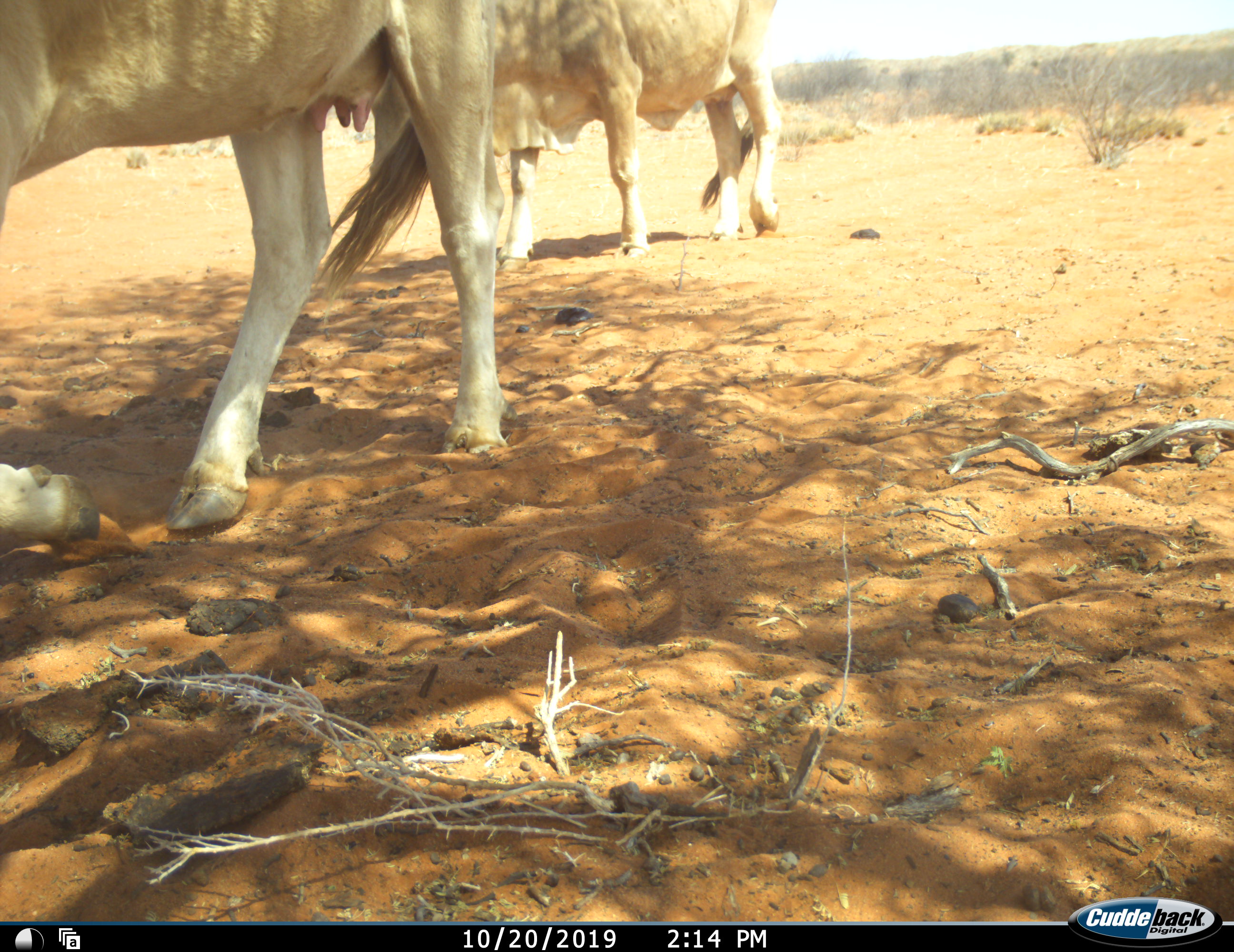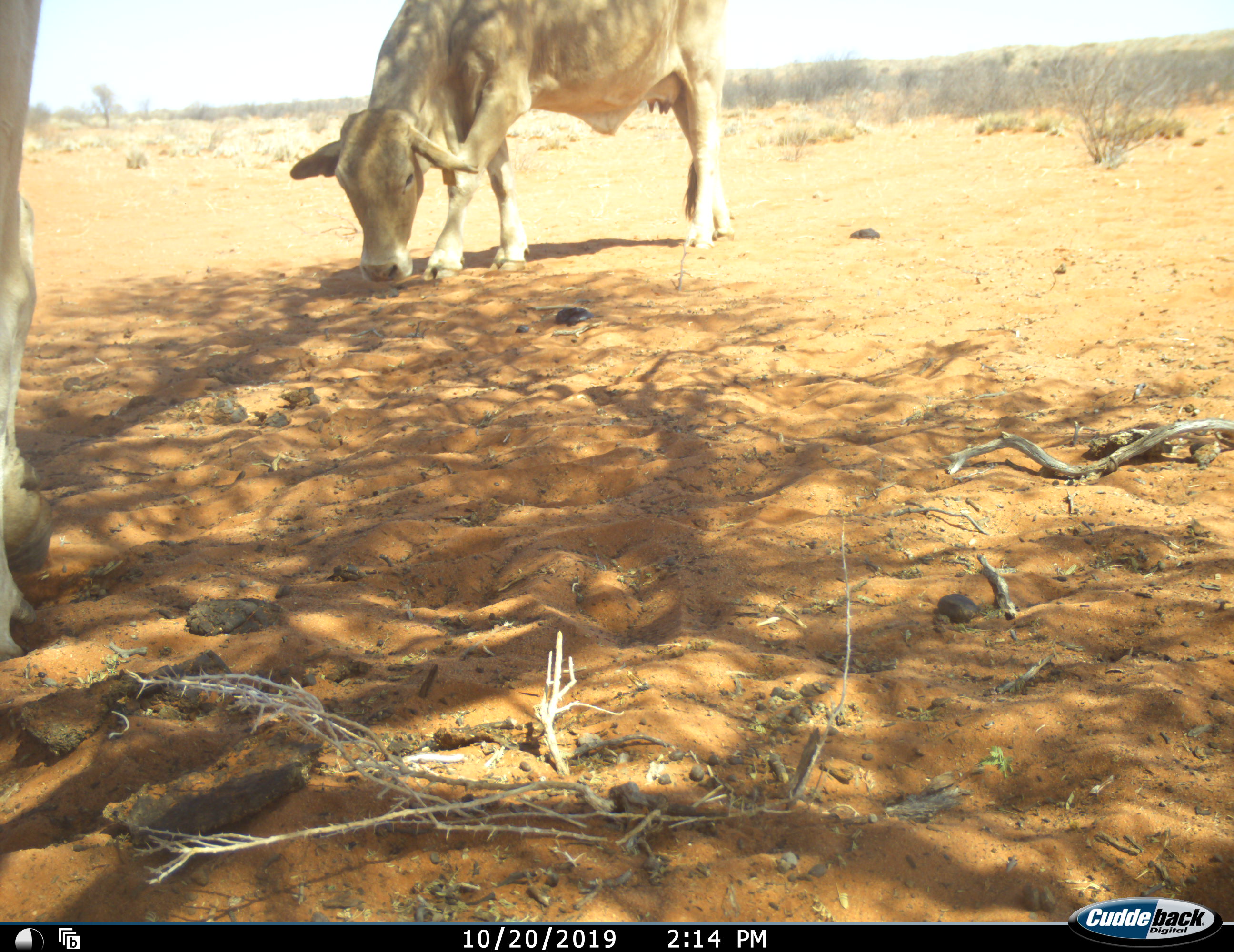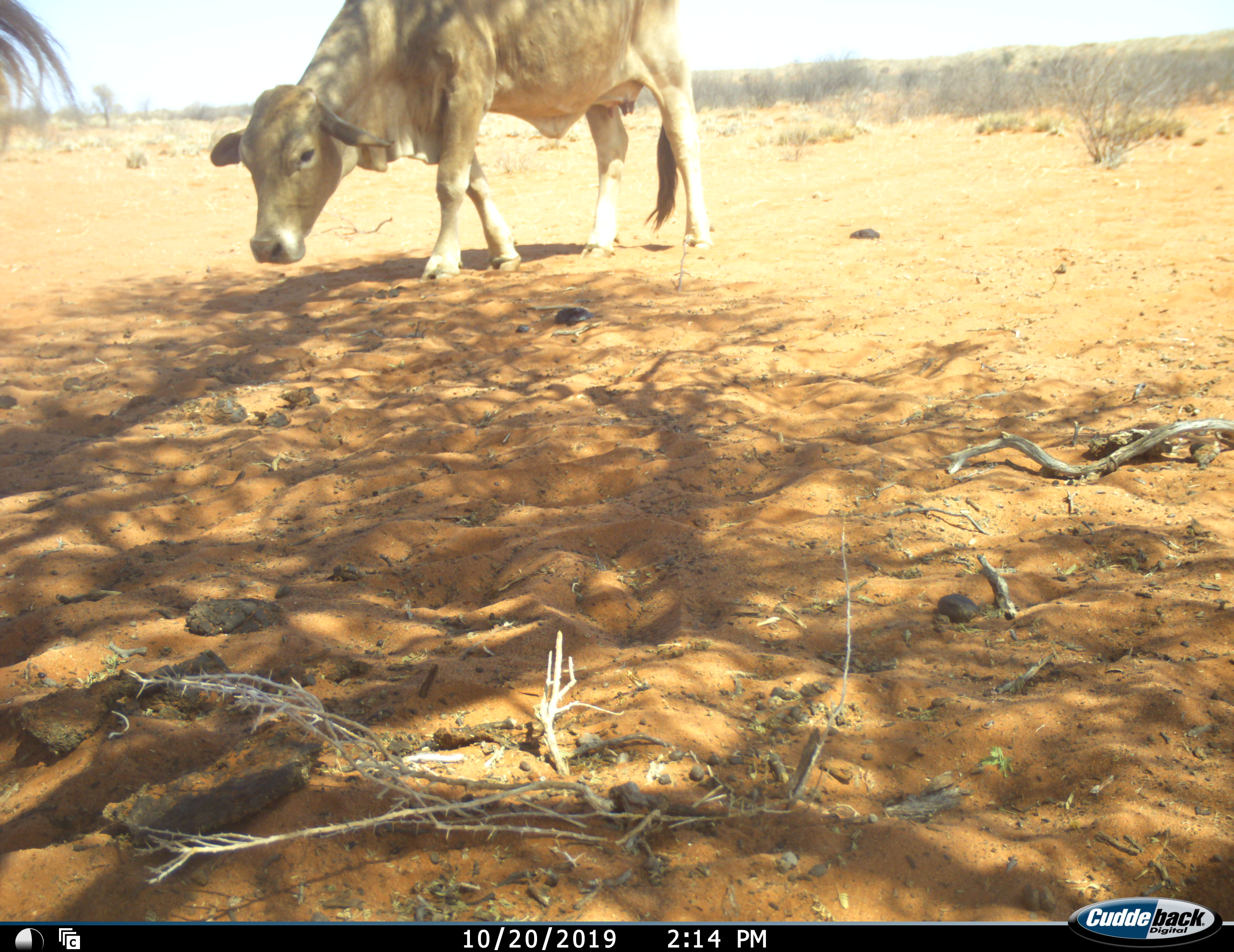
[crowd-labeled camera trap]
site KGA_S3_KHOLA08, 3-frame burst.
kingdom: Animalia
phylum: Chordata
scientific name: Vertebrata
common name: domestic animal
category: domesticanimal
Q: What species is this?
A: Domesticanimal (domestic animal) (Vertebrata).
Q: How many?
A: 2.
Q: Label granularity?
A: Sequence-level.